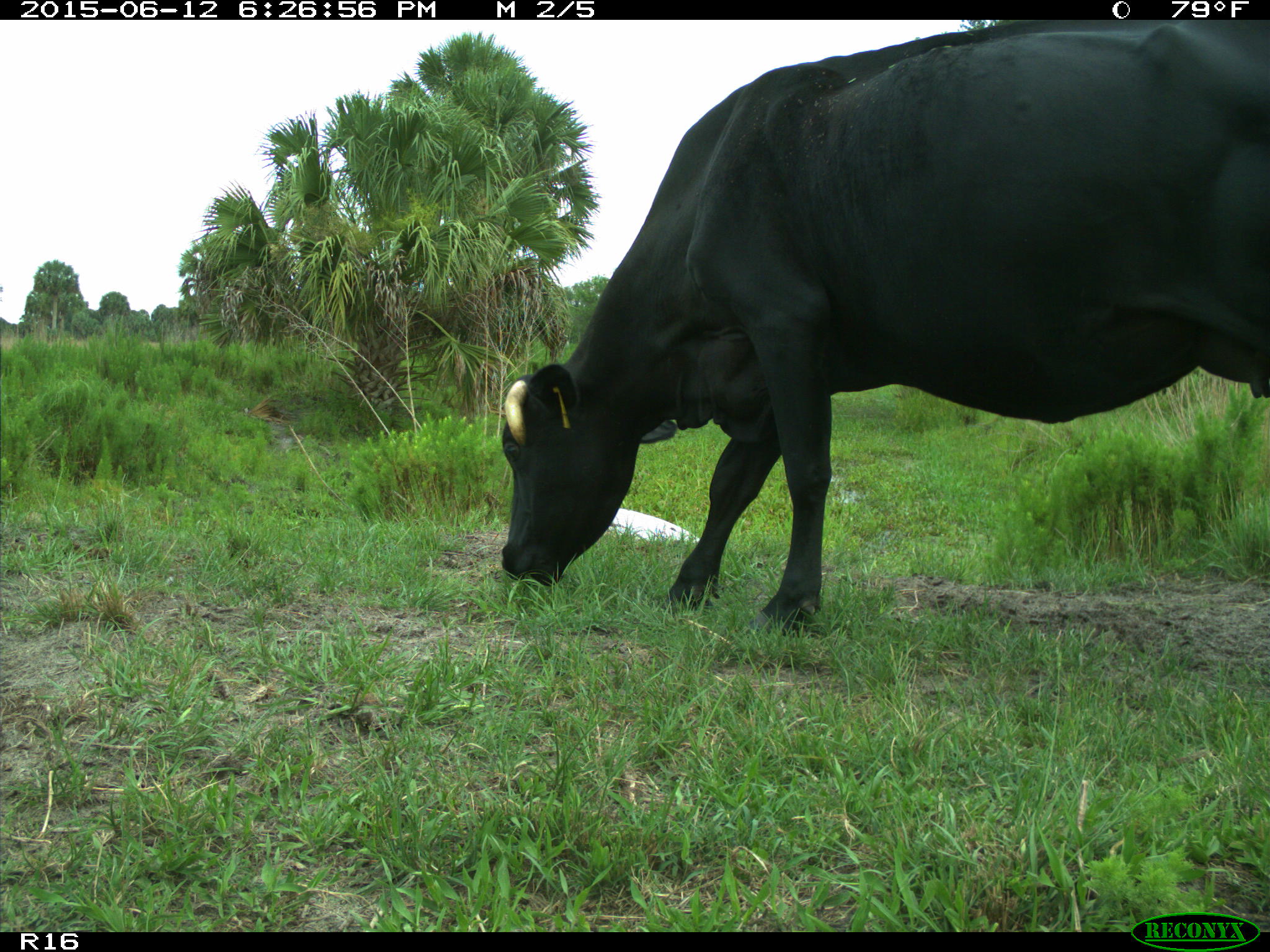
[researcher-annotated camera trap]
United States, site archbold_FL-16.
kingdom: Animalia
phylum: Chordata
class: Mammalia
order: Artiodactyla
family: Bovidae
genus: Bos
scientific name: Bos taurus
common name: domestic cow